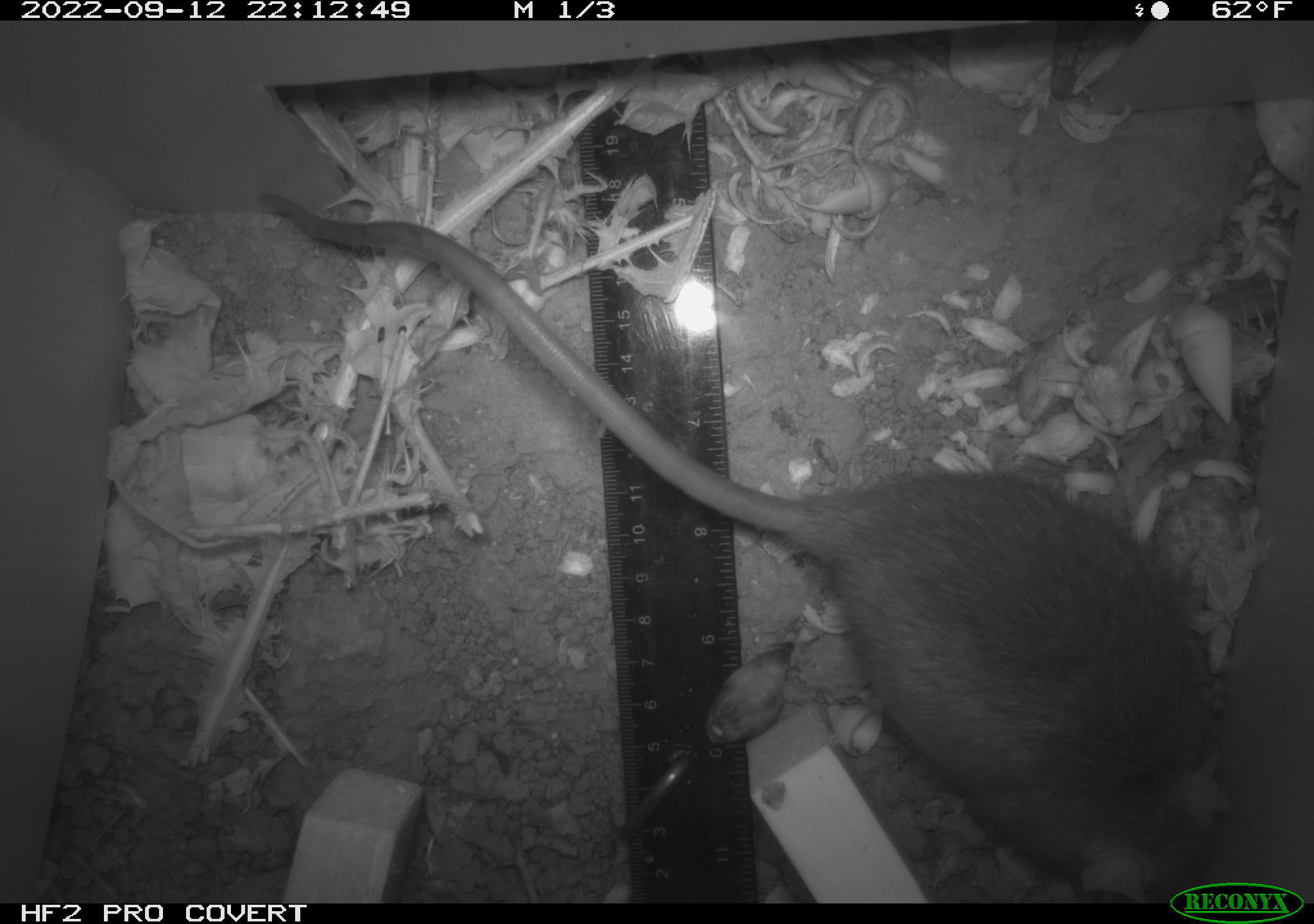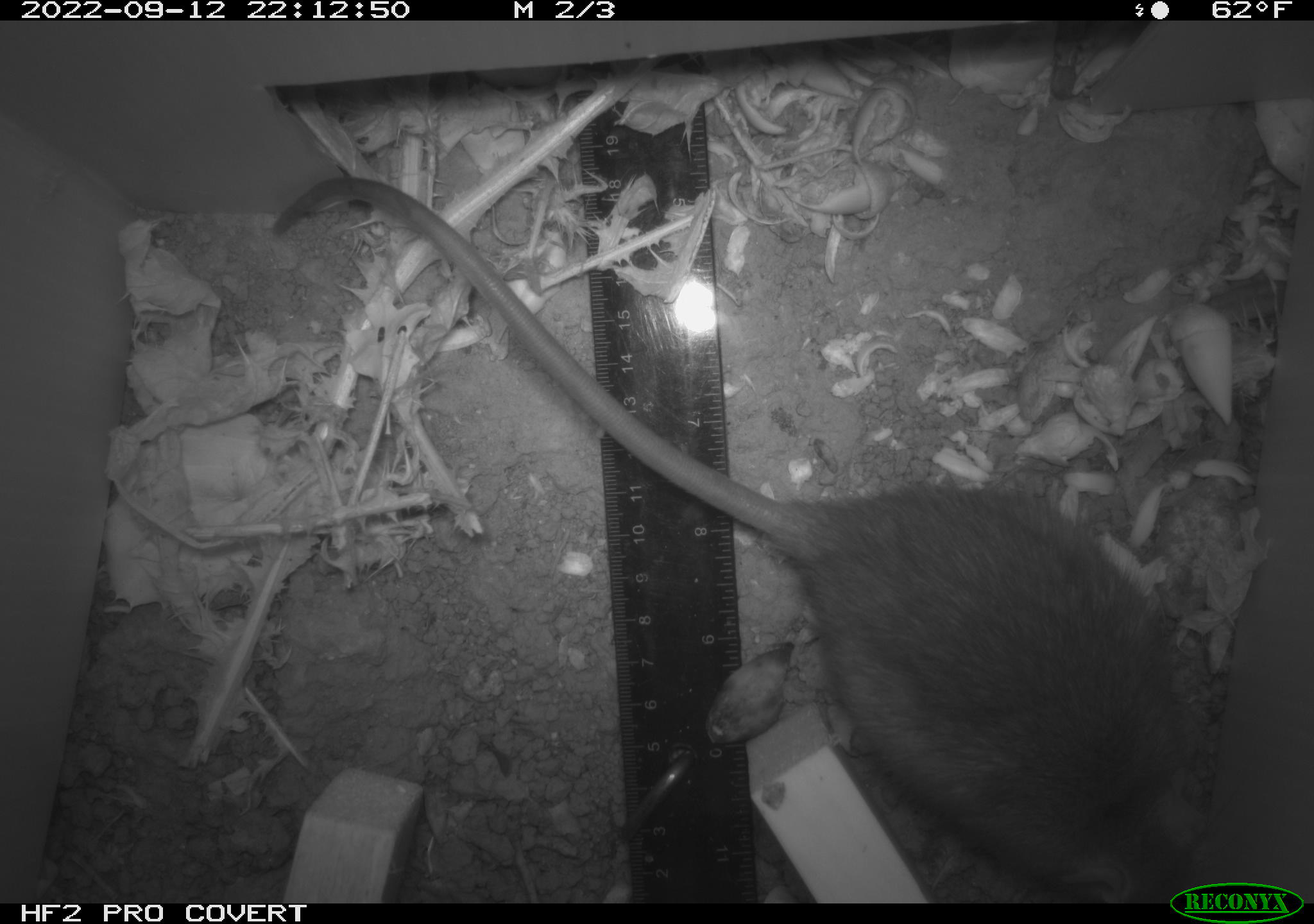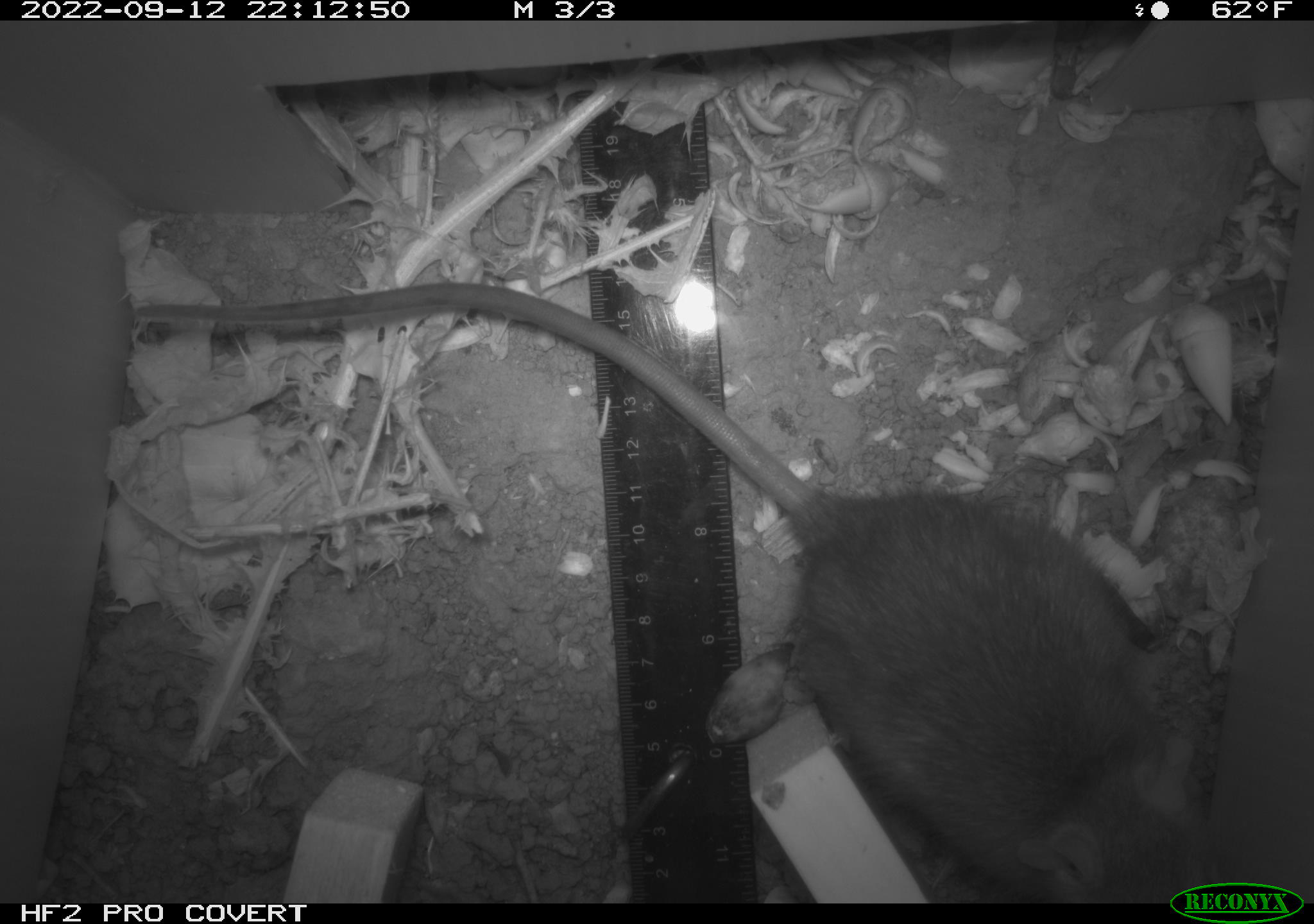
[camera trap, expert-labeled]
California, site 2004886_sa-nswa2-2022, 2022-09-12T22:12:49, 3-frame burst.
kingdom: Animalia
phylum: Chordata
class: Mammalia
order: Rodentia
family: Muridae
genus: Rattus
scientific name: Rattus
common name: rat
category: rattus species